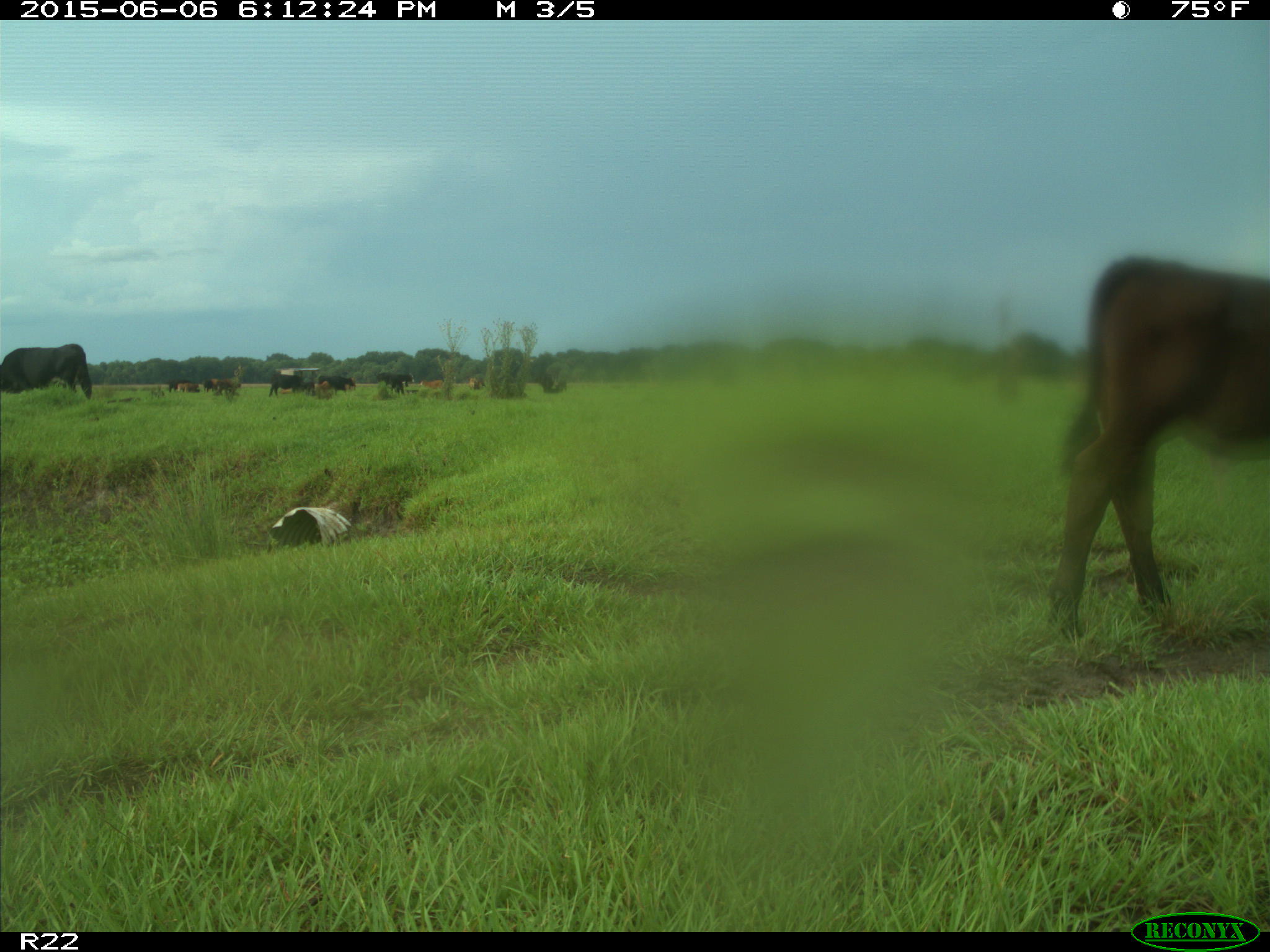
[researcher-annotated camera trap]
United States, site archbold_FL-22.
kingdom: Animalia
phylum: Chordata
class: Mammalia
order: Artiodactyla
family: Bovidae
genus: Bos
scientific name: Bos taurus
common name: domestic cow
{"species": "Bos taurus (domestic cow)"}